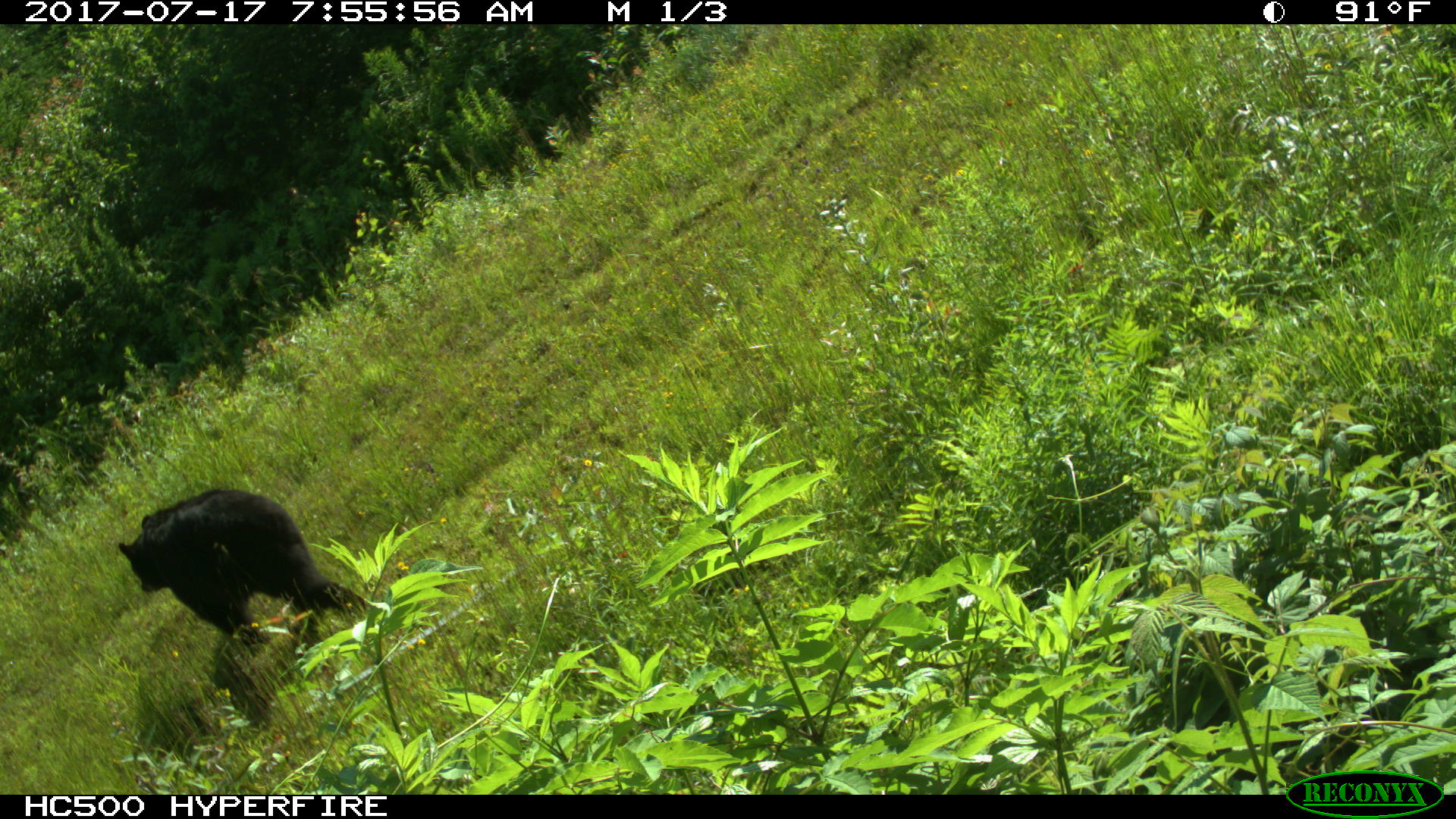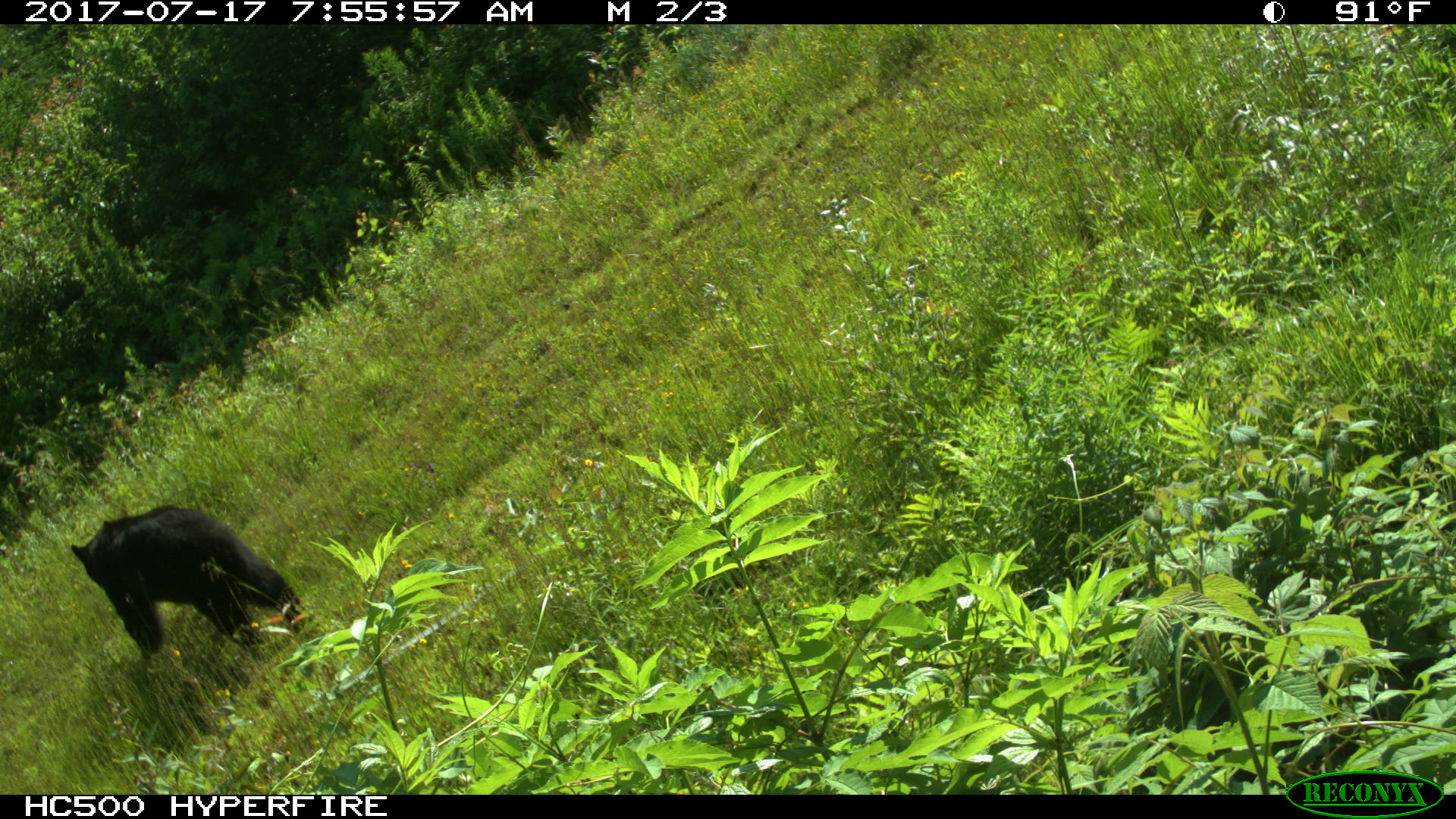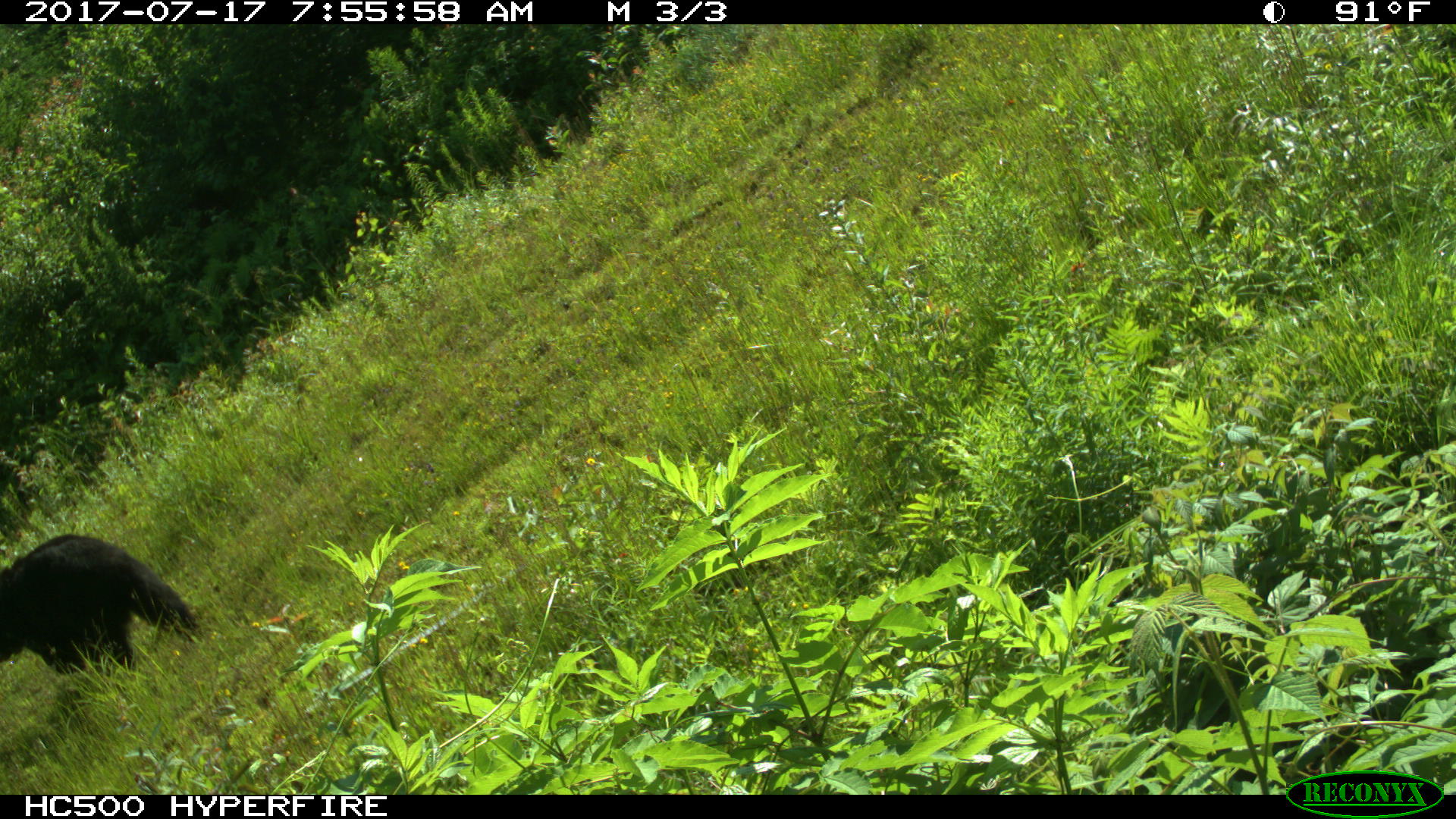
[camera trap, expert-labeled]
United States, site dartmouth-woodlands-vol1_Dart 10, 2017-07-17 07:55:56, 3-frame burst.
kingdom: Animalia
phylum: Chordata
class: Mammalia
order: Carnivora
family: Ursidae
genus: Ursus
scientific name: Ursus americanus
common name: black bear